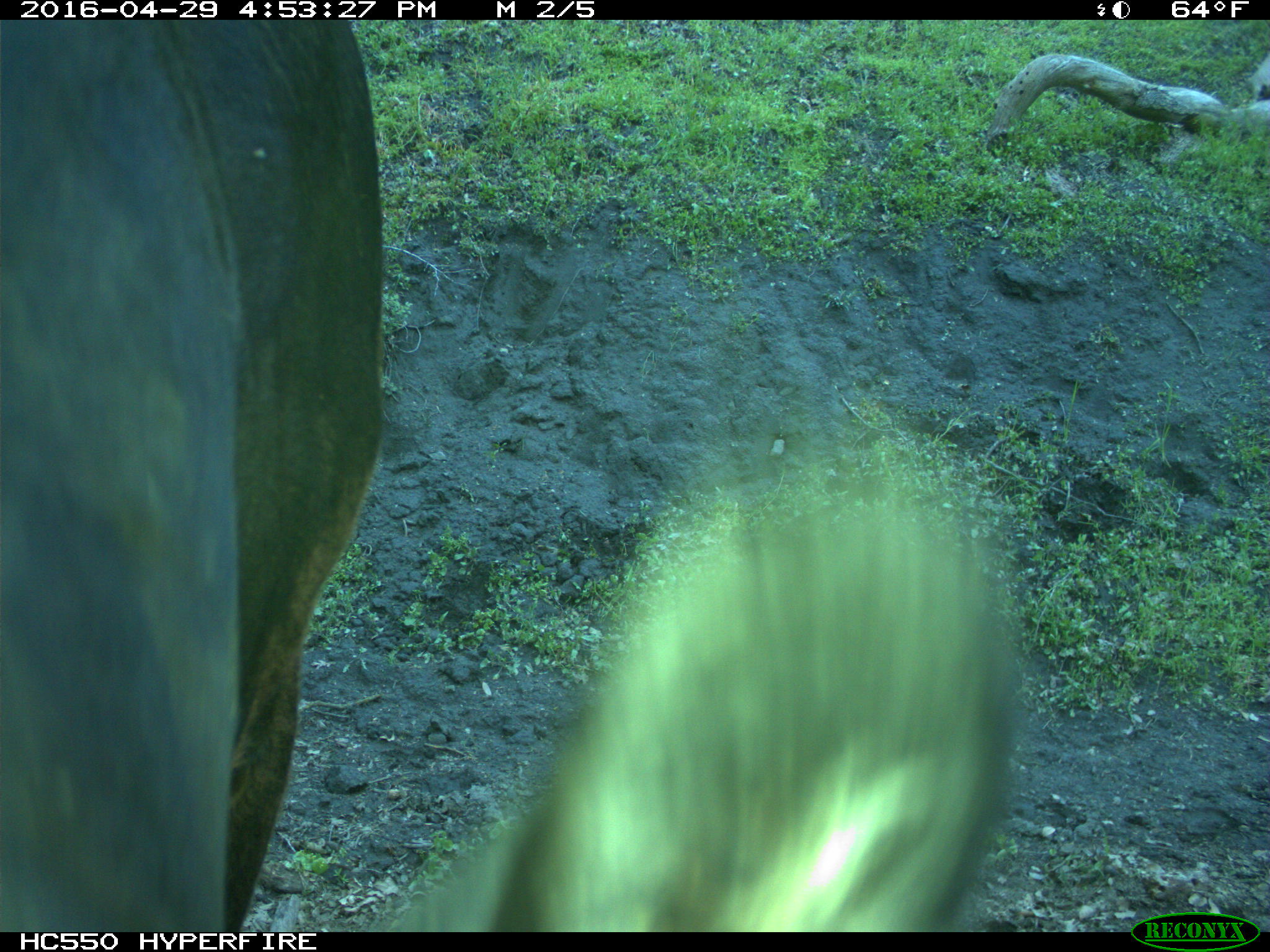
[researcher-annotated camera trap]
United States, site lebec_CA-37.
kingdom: Animalia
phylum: Chordata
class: Mammalia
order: Artiodactyla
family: Bovidae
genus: Bos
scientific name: Bos taurus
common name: domestic cow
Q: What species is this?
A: Bos taurus (domestic cow).